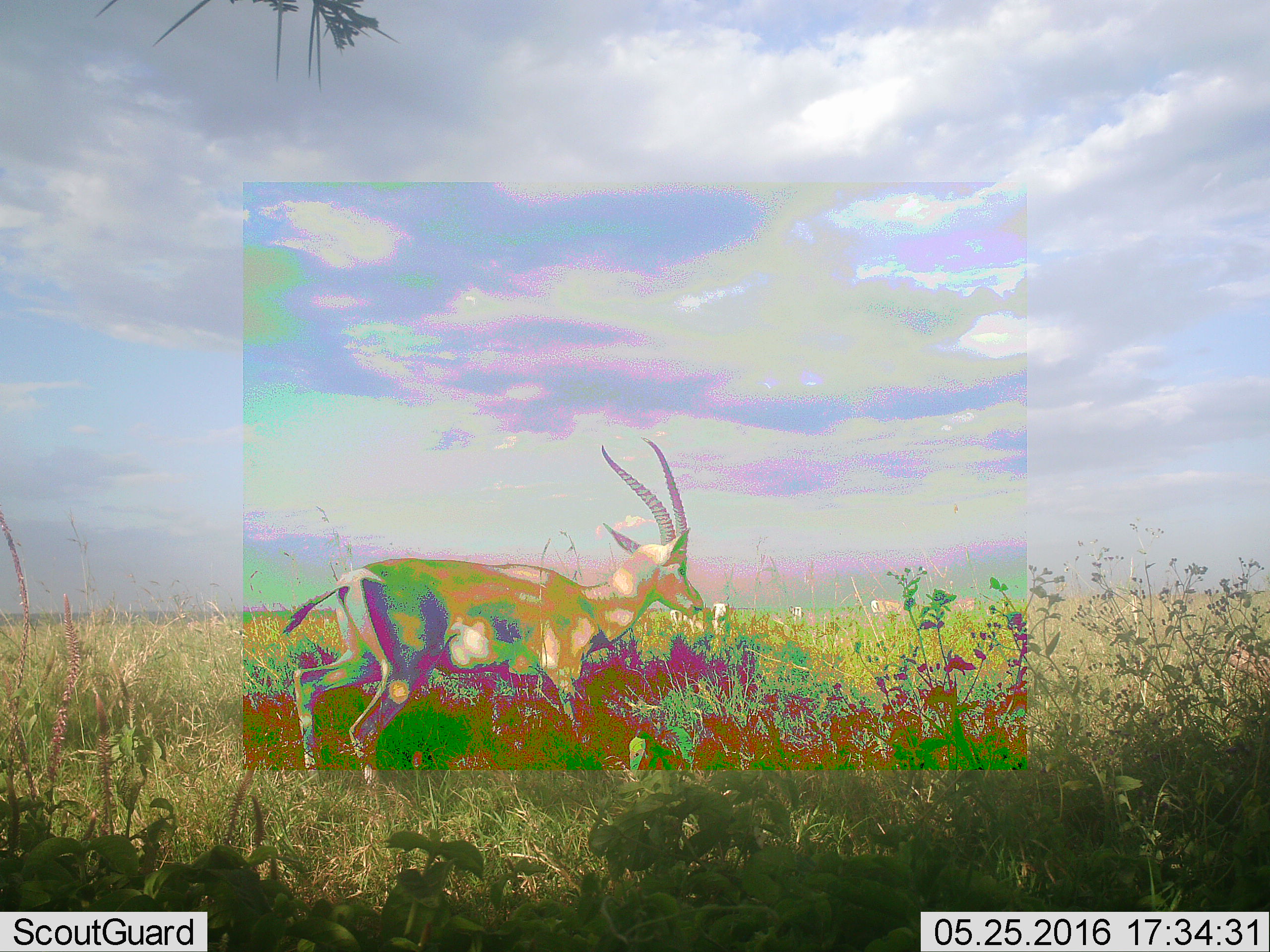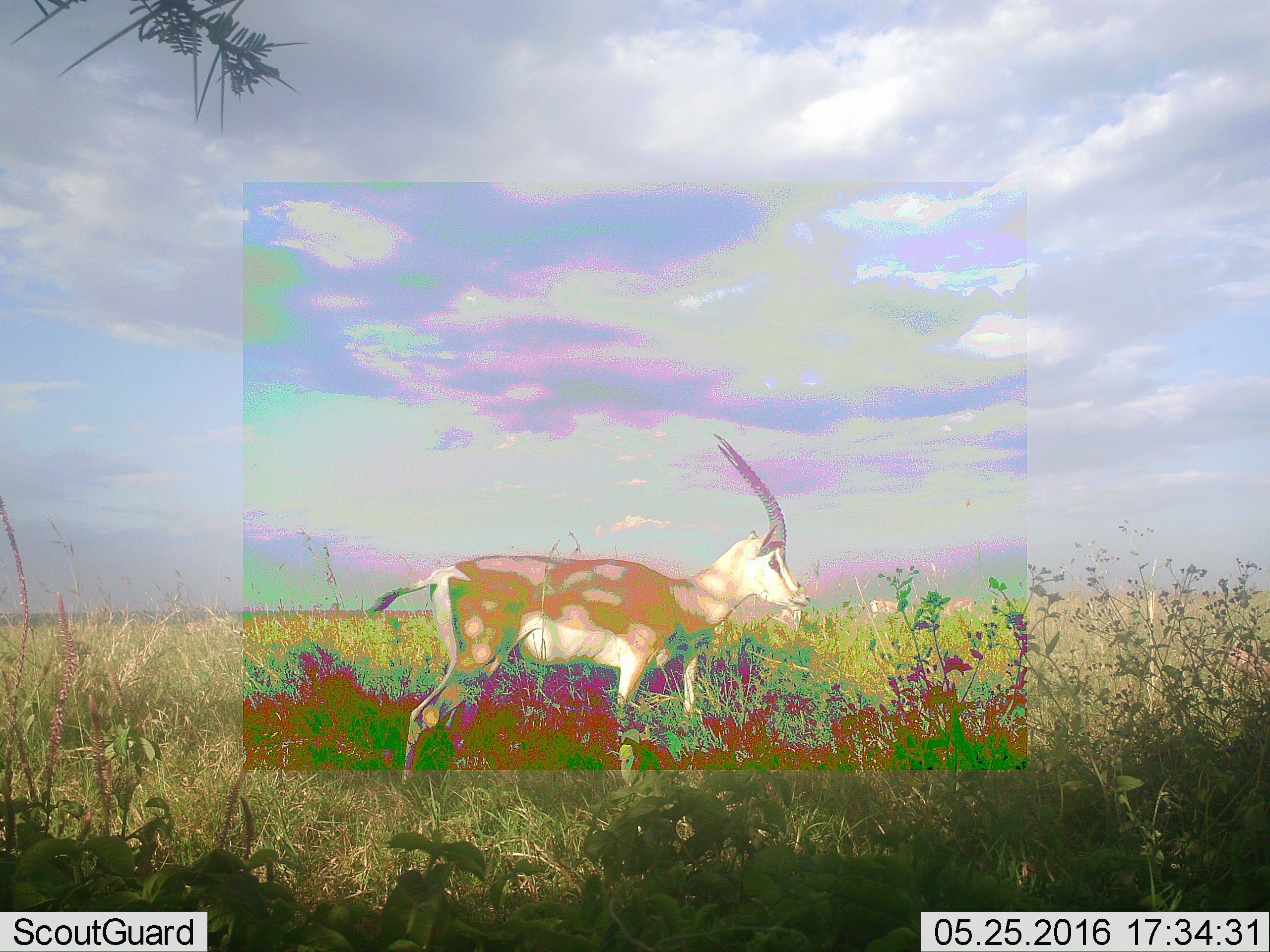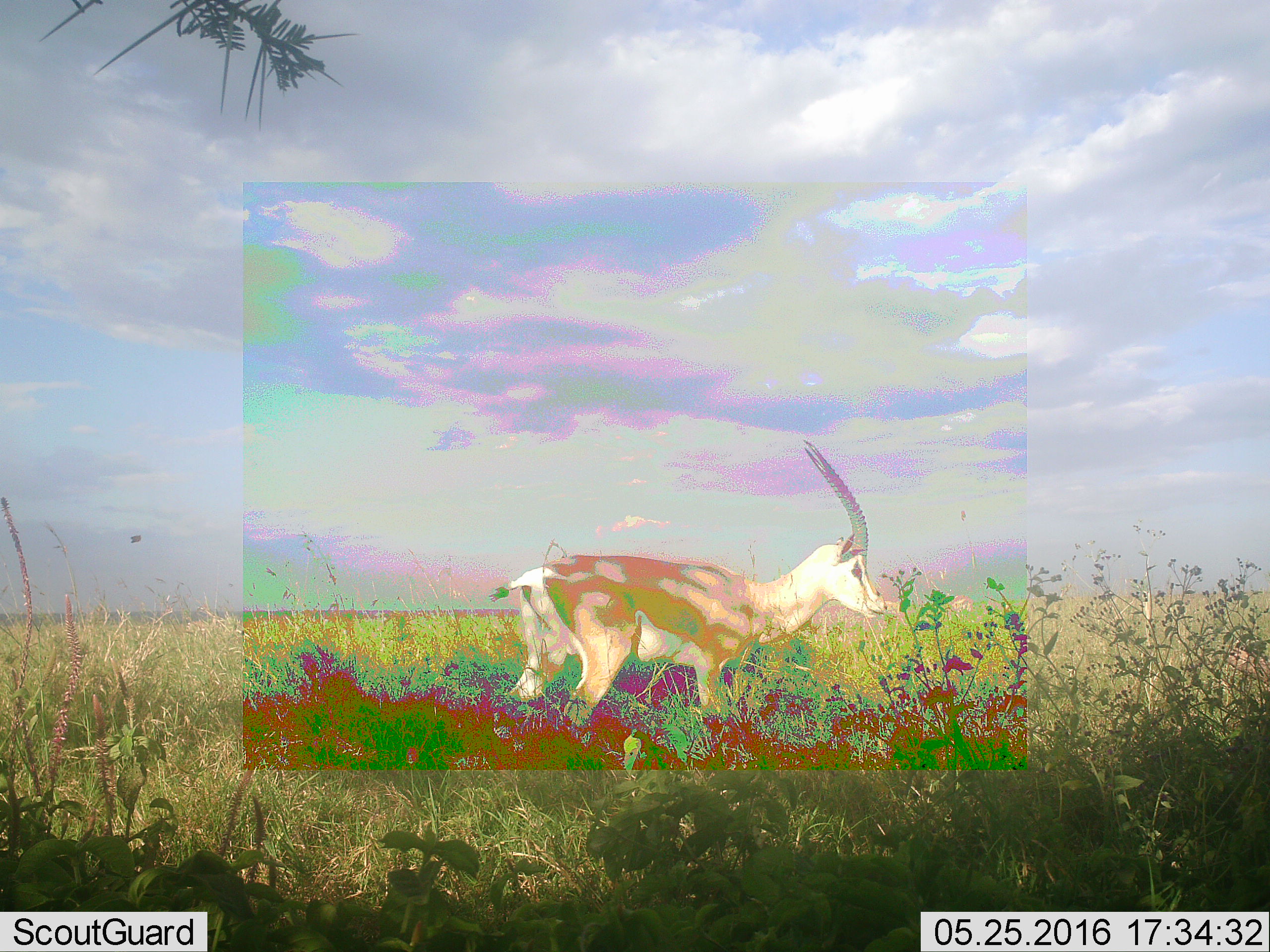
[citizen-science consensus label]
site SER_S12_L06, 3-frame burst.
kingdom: Animalia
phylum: Chordata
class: Mammalia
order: Artiodactyla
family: Bovidae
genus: Nanger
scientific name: Nanger granti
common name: grant's gazelle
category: gazellegrants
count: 6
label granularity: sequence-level